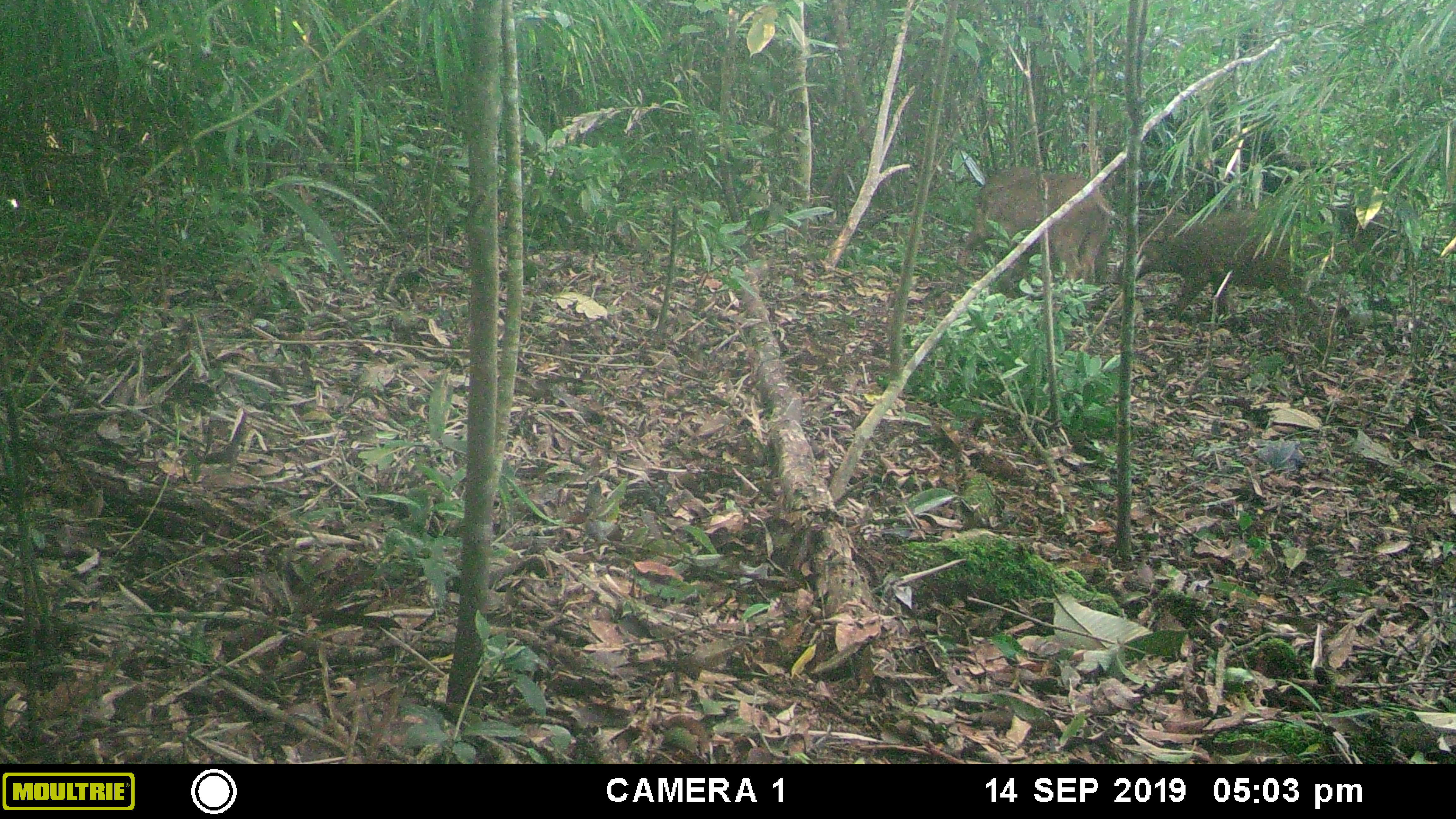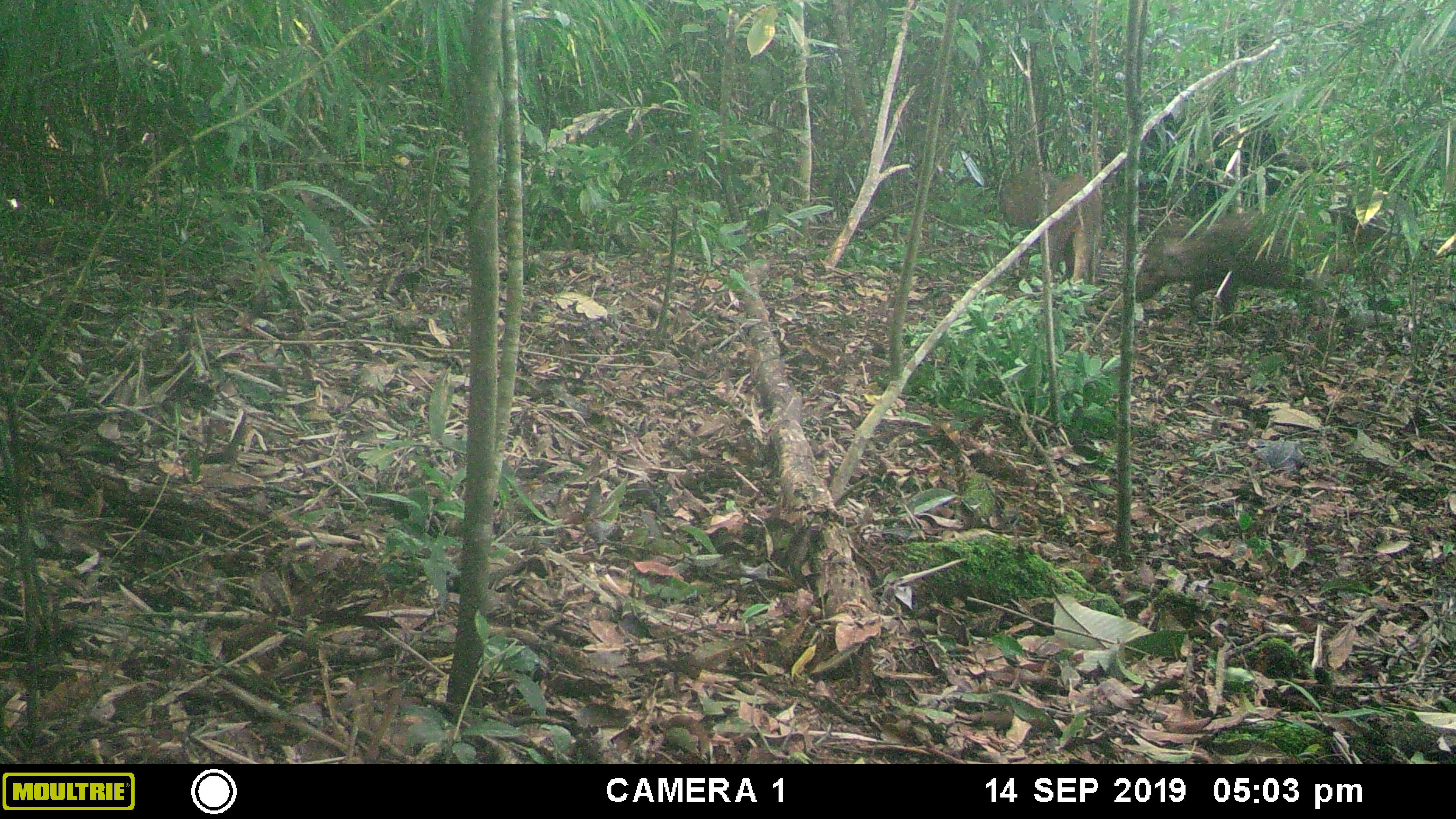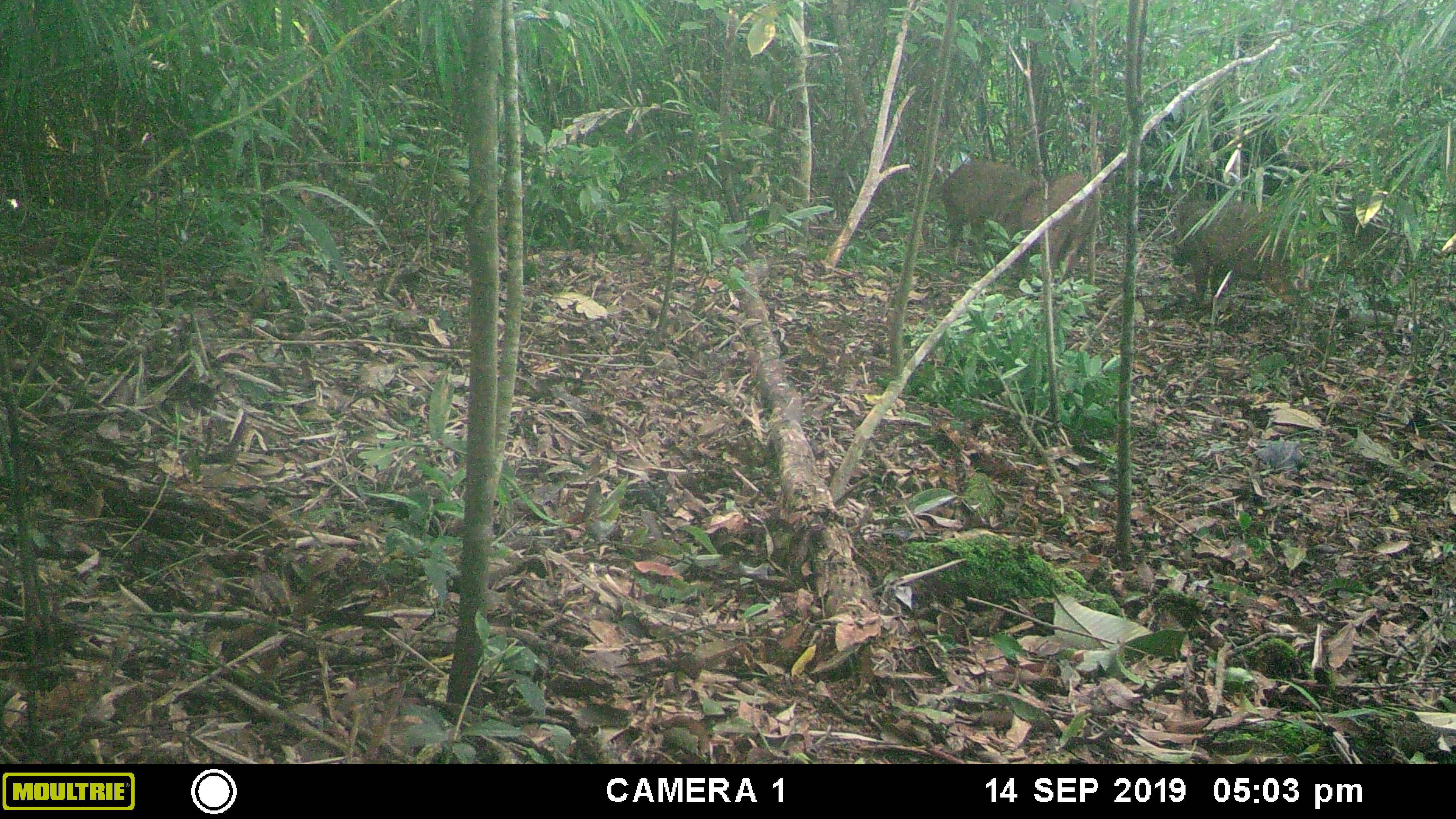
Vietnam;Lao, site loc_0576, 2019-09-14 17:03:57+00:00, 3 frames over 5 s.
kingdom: Animalia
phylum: Chordata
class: Mammalia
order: Artiodactyla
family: Suidae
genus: Sus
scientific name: Sus scrofa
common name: eurasian wild pig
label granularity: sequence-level